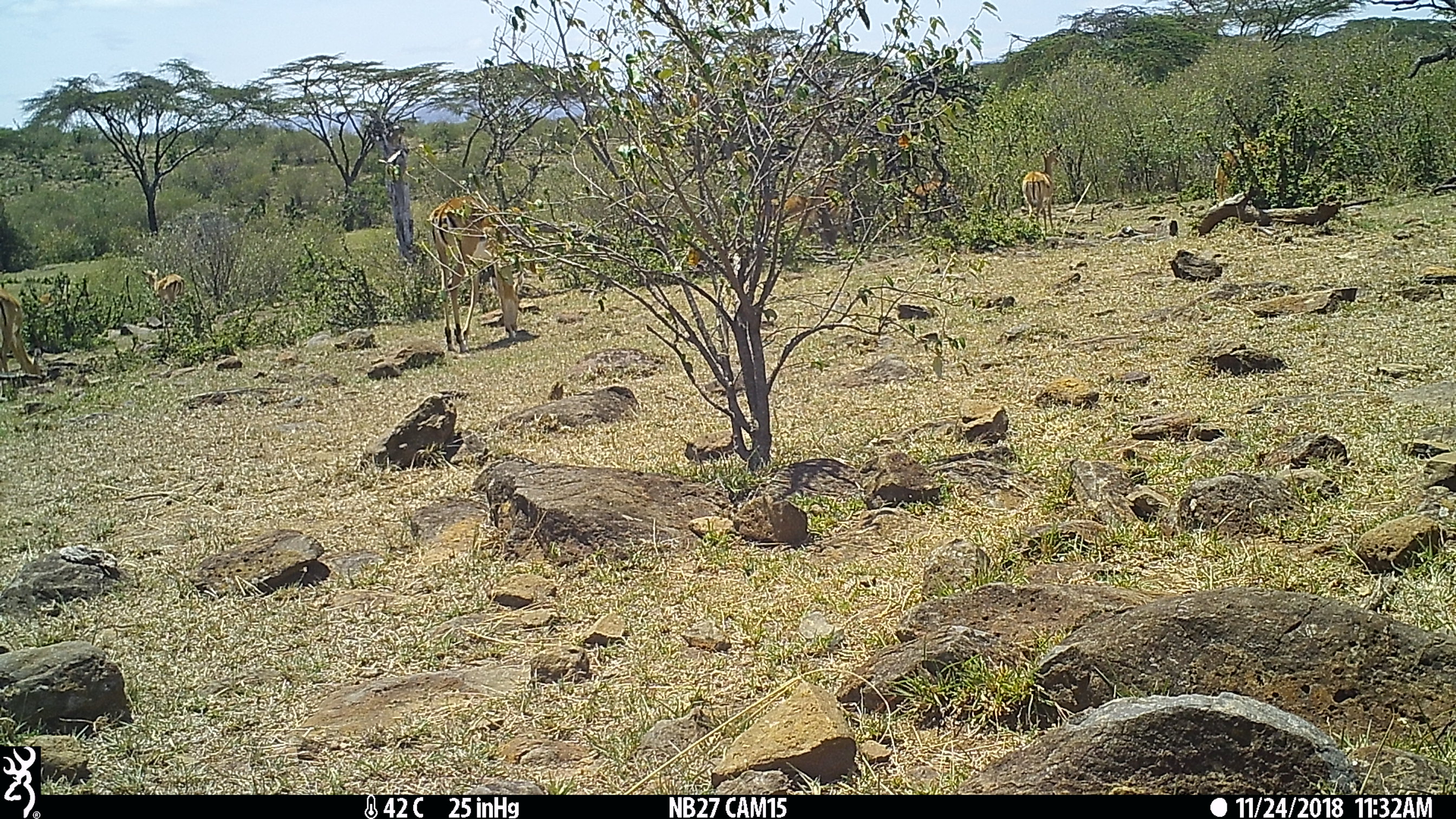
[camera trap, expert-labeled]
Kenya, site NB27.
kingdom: Animalia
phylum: Chordata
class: Mammalia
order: Artiodactyla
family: Bovidae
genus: Aepyceros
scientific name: Aepyceros melampus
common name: impala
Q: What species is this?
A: Impala (Aepyceros melampus).